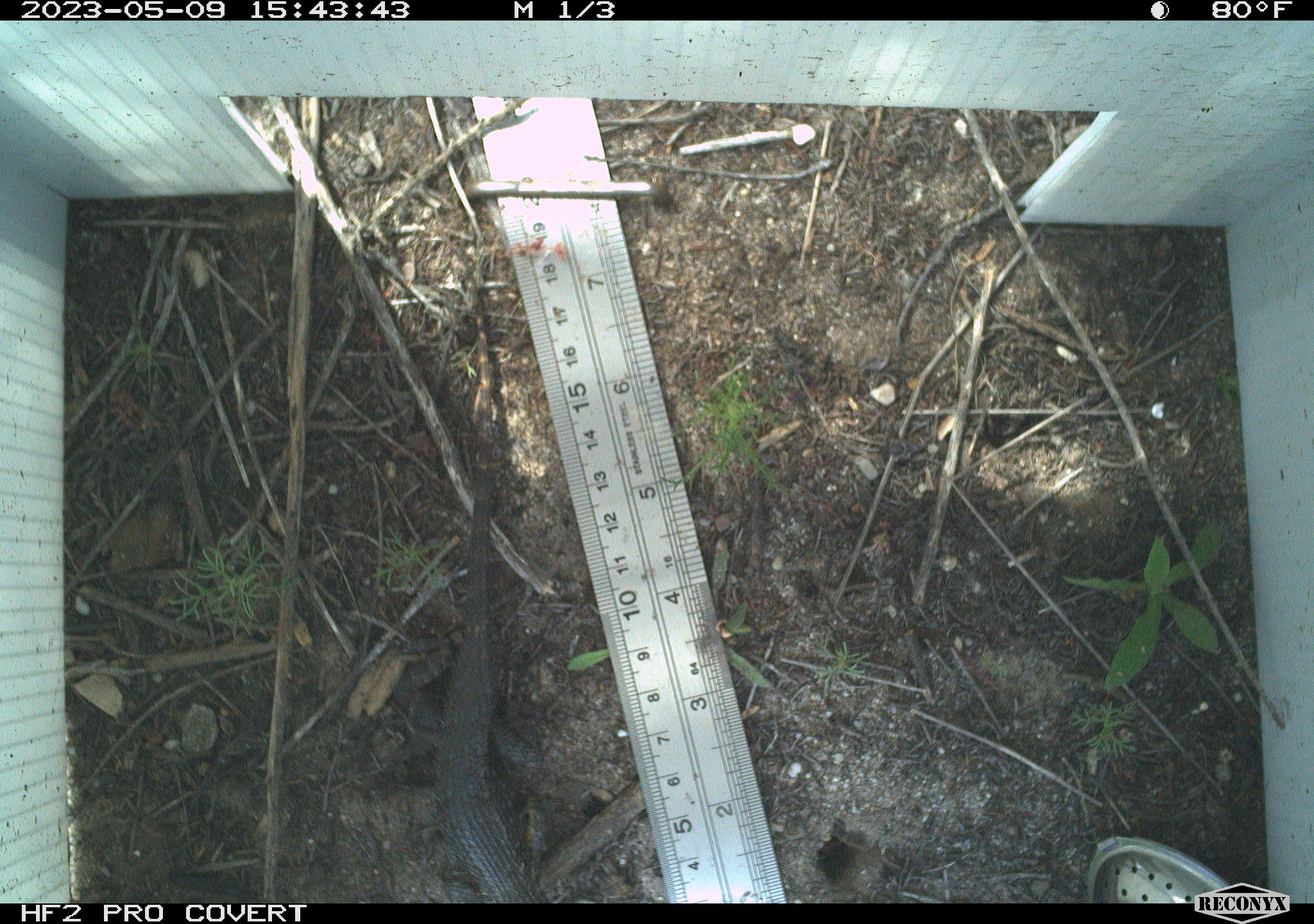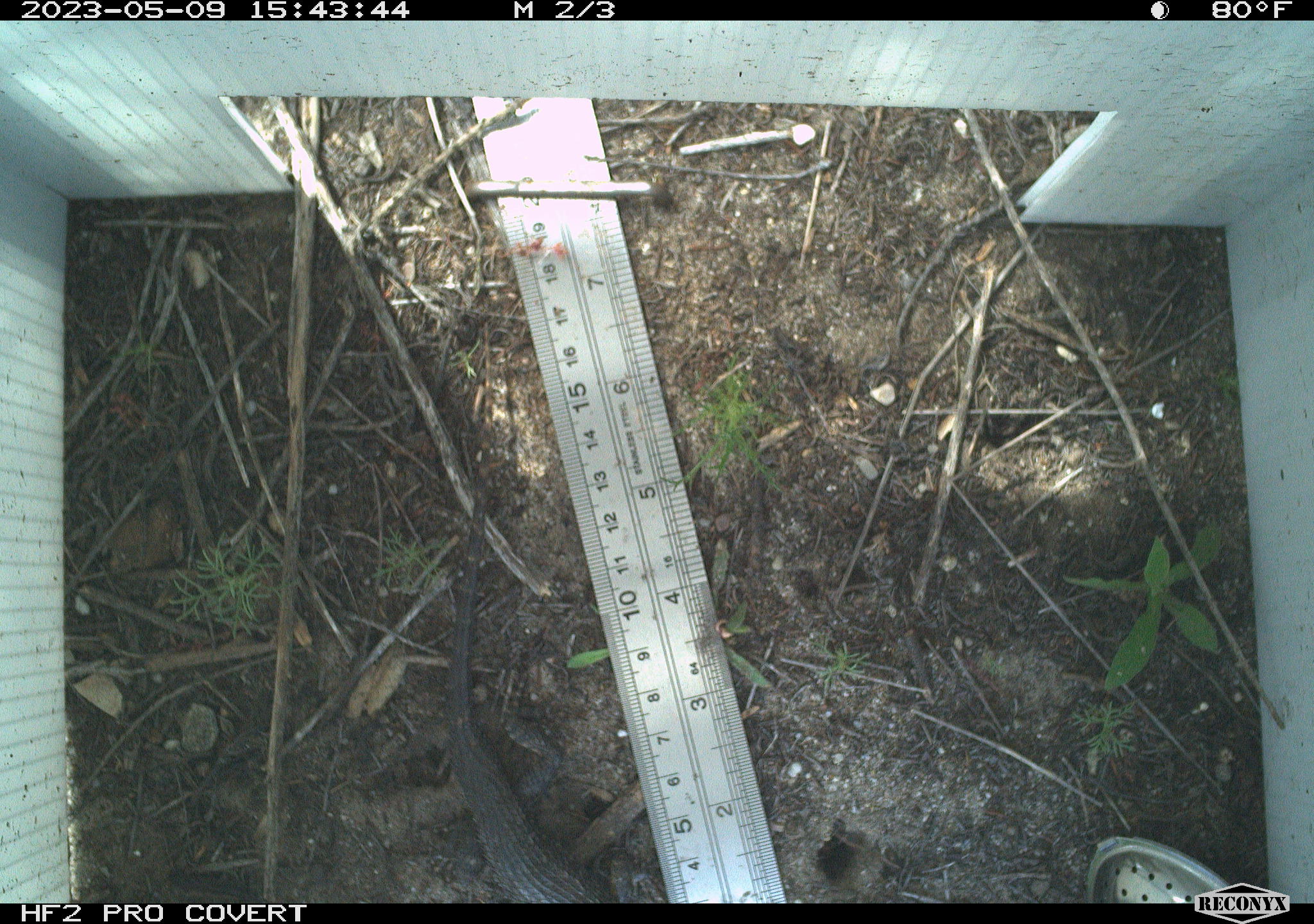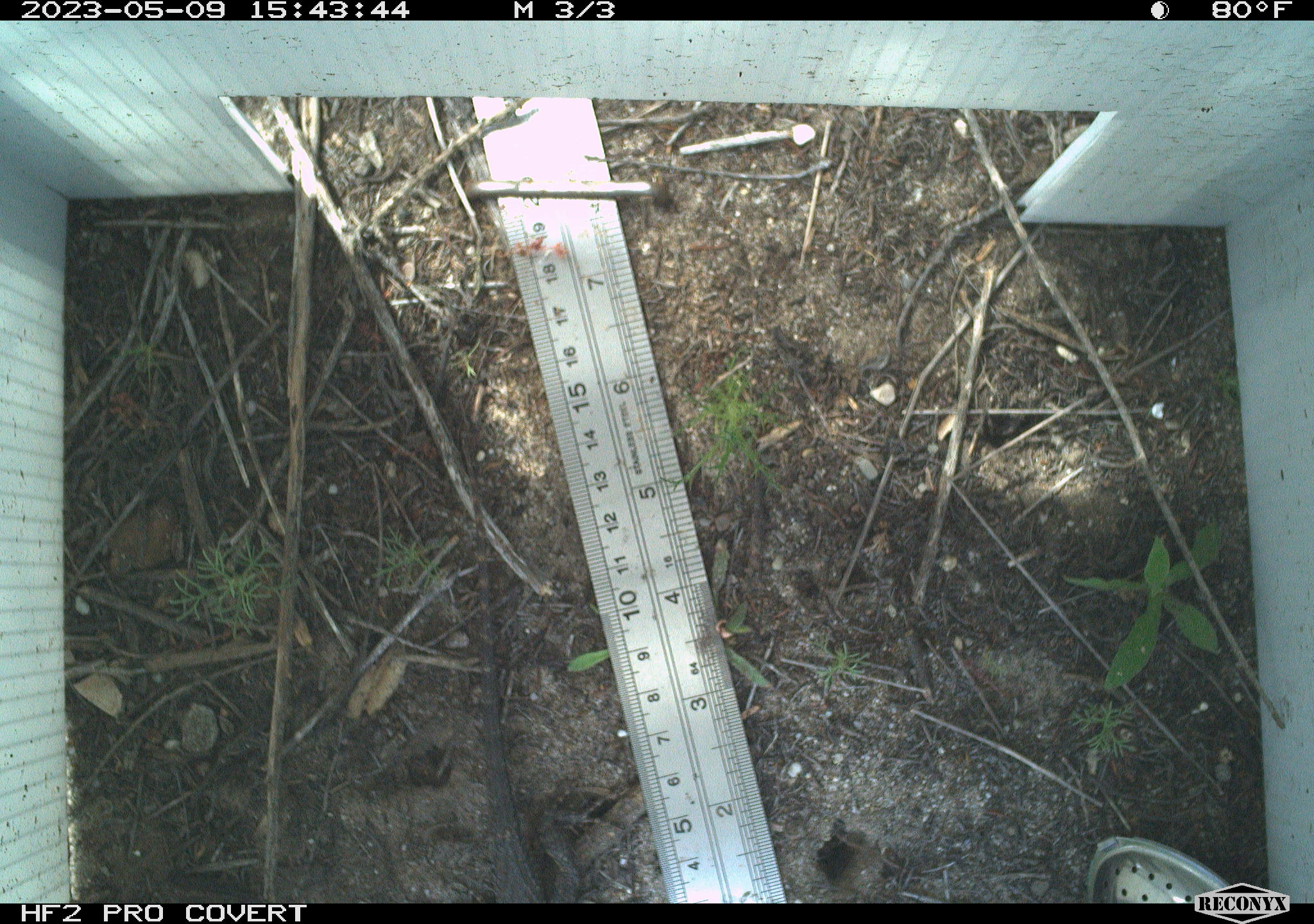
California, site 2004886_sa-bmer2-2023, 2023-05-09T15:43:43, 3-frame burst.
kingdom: Animalia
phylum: Chordata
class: Reptilia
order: Squamata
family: Phrynosomatidae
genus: Sceloporus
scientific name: Sceloporus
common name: spiny lizards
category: sceloporus species